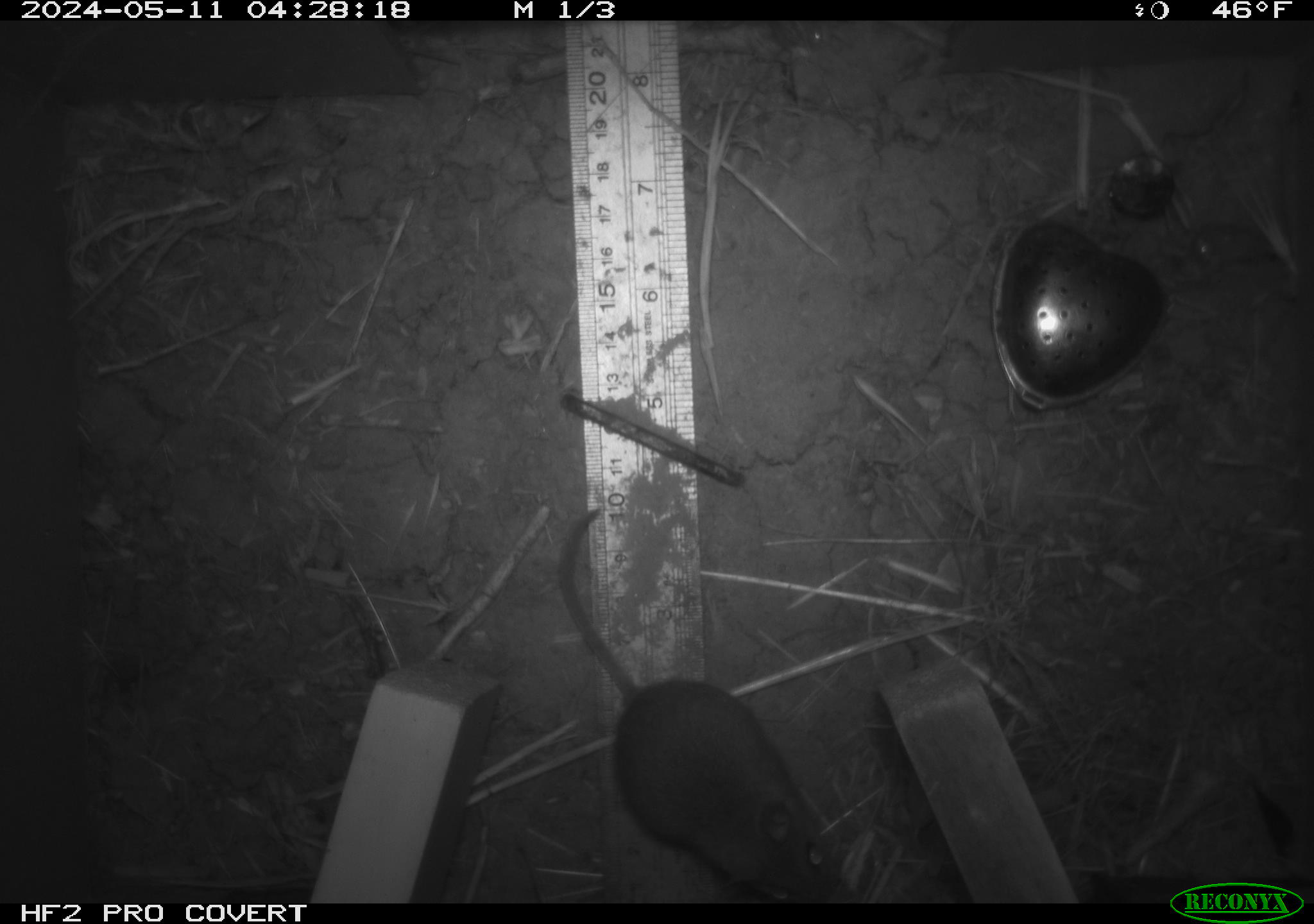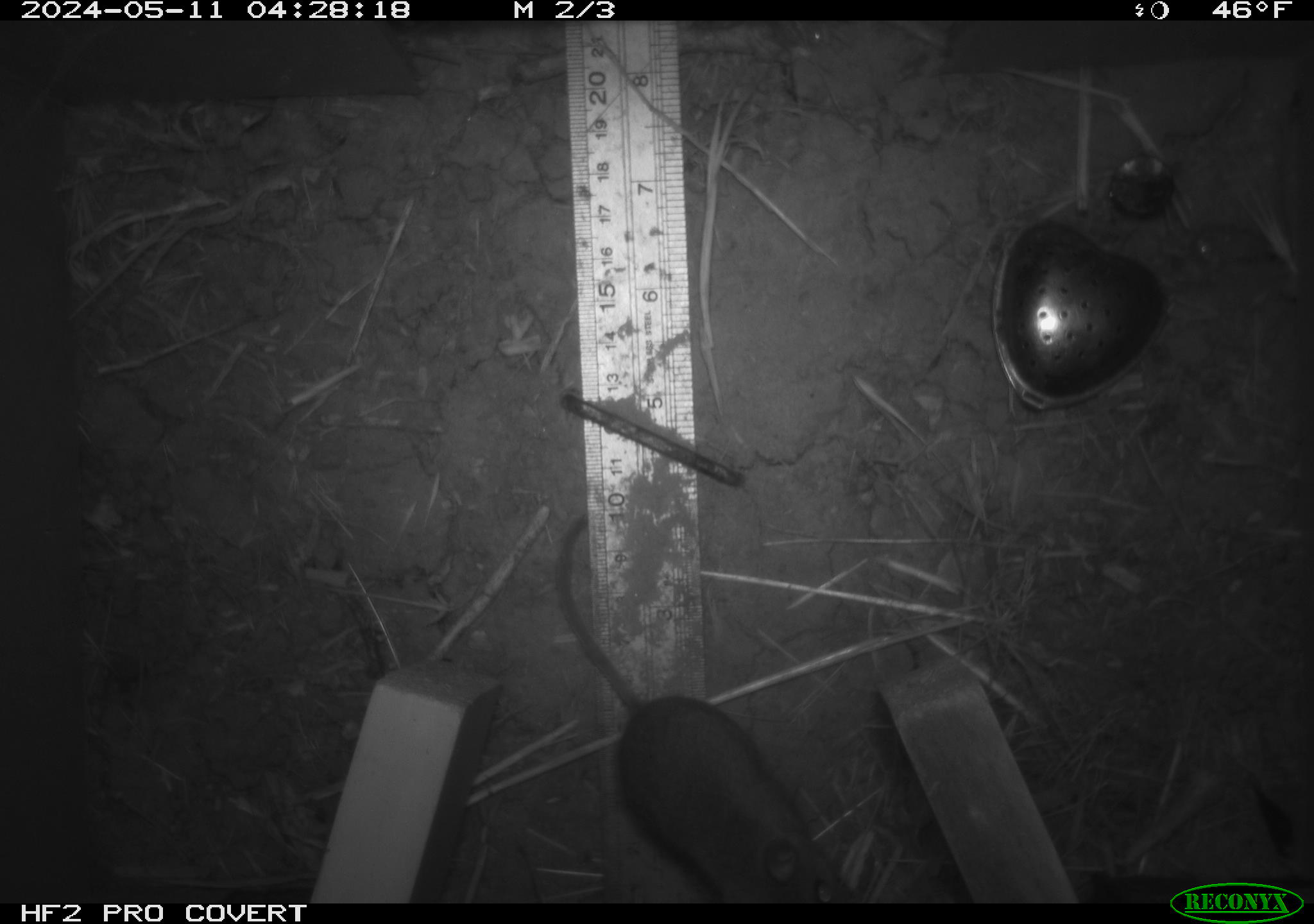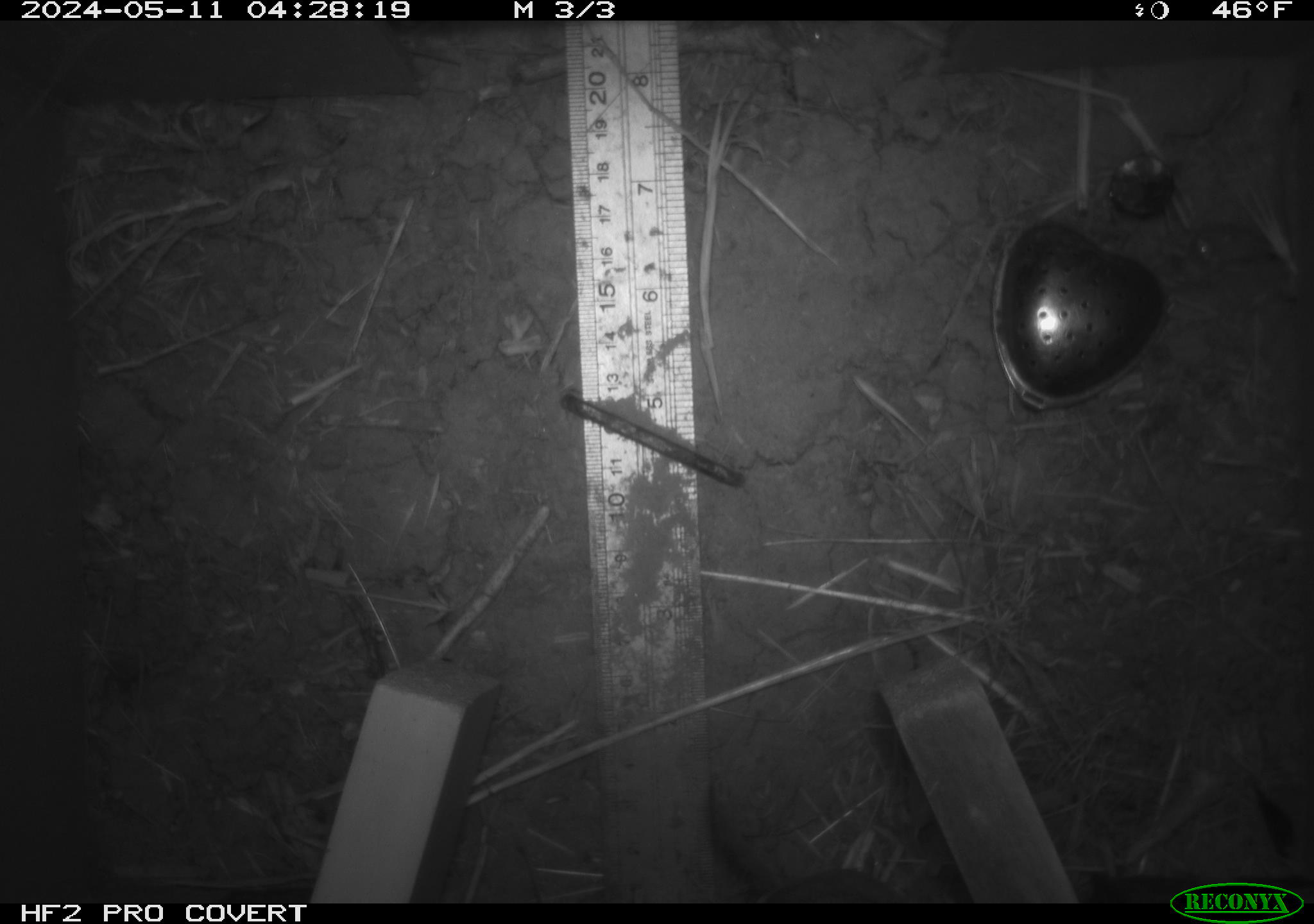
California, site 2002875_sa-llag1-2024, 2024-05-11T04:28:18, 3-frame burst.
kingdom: Animalia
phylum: Chordata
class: Mammalia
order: Rodentia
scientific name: Rodentia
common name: mouse species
Mouse species (Rodentia).